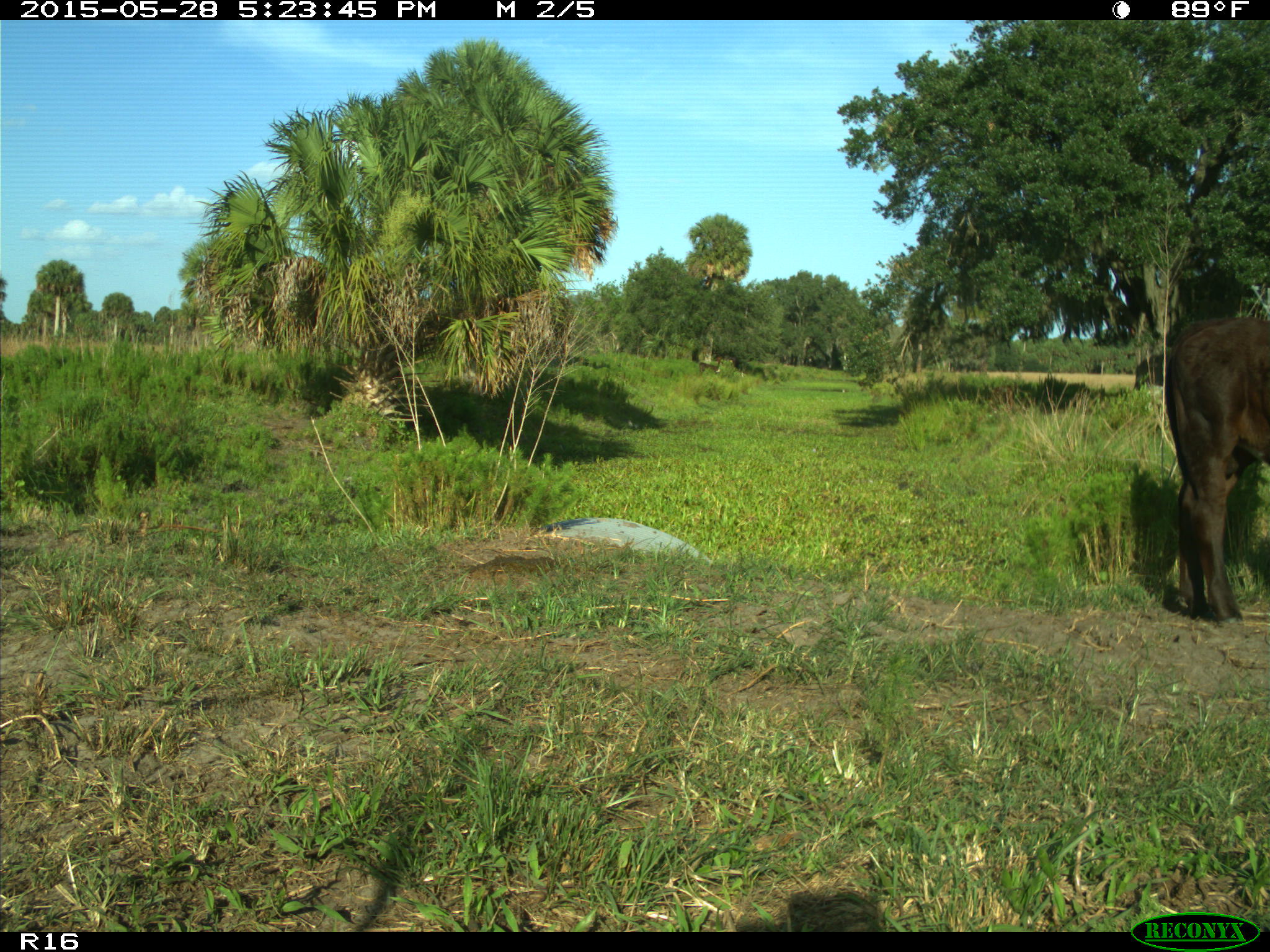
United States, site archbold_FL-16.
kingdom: Animalia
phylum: Chordata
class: Mammalia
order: Artiodactyla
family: Bovidae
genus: Bos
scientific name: Bos taurus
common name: domestic cow